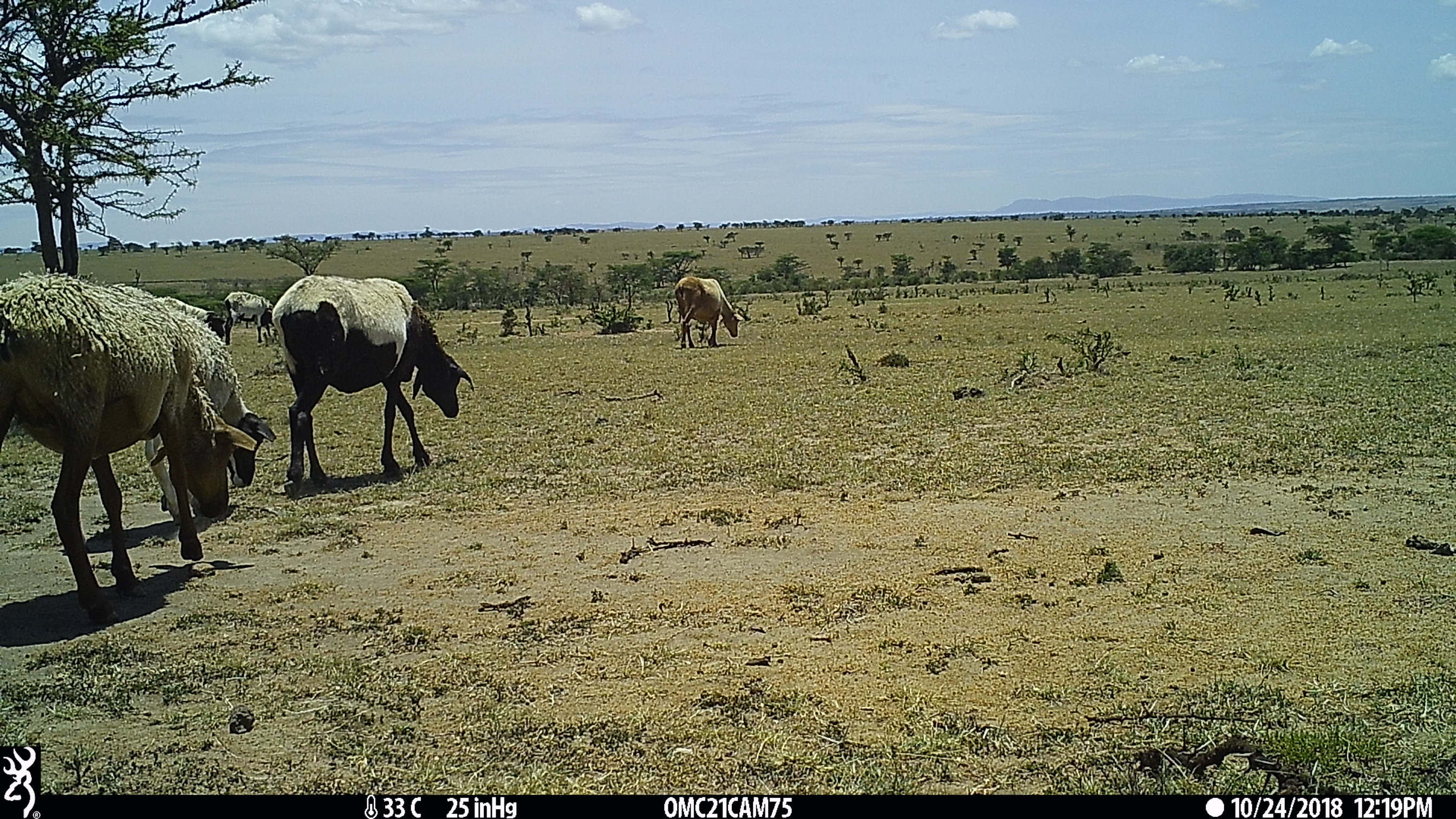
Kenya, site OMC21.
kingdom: Animalia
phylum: Chordata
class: Mammalia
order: Artiodactyla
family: Bovidae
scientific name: Bovidae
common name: sheep or goat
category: shoat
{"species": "shoat (sheep or goat) (Bovidae)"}